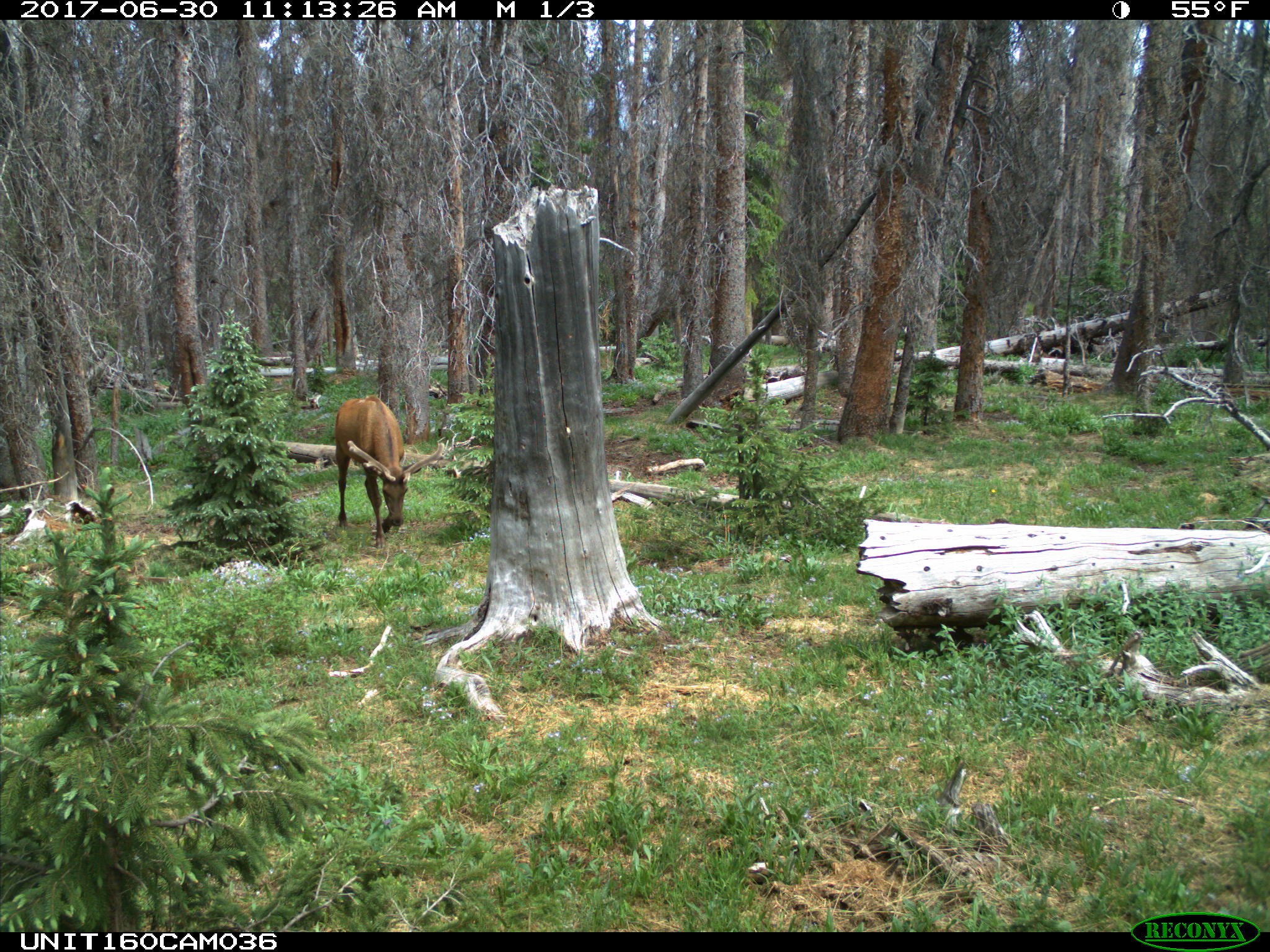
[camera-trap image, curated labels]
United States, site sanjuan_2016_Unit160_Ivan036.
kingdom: Animalia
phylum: Chordata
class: Mammalia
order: Artiodactyla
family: Cervidae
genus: Cervus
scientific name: Cervus elaphus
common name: red deer